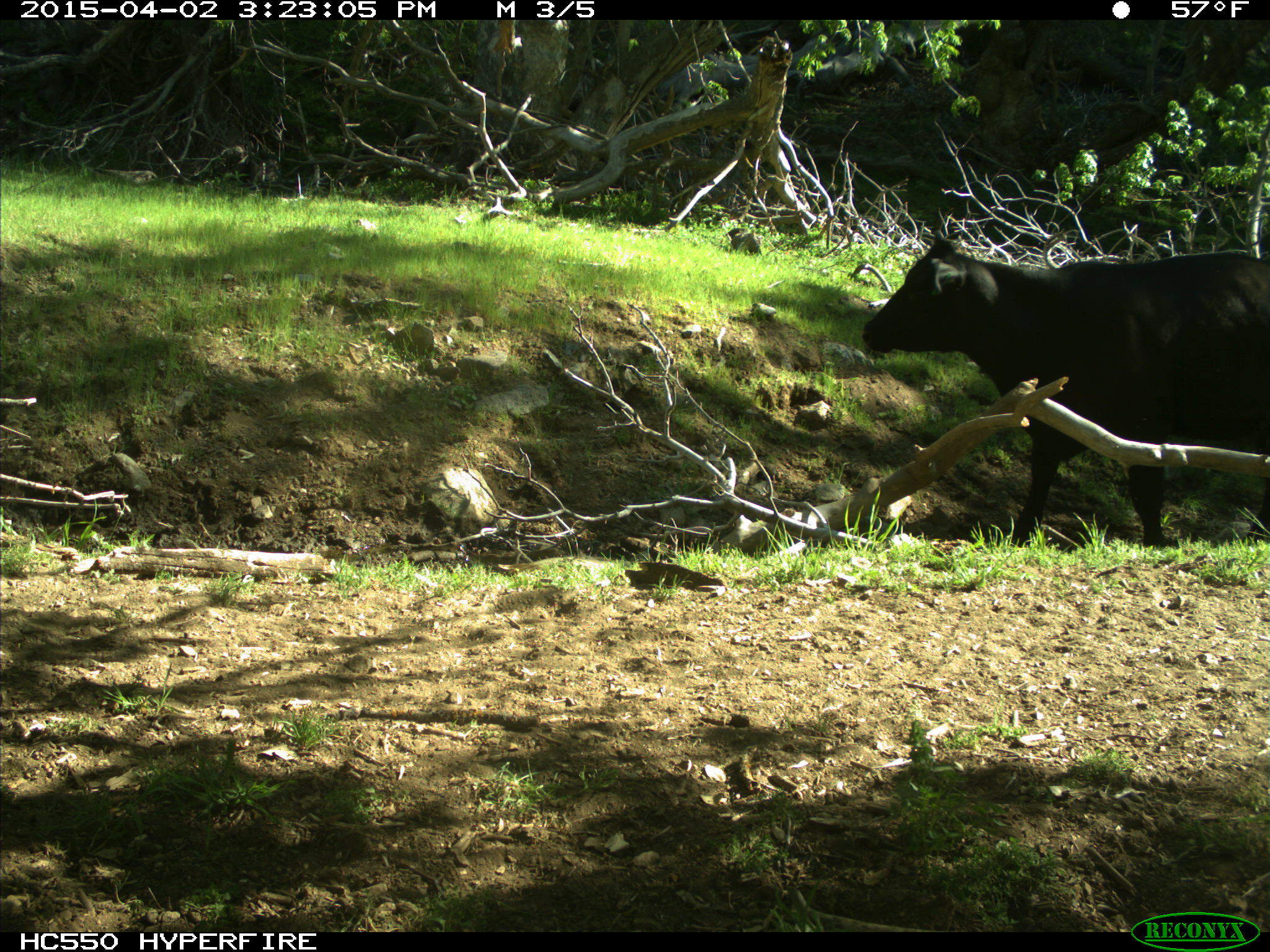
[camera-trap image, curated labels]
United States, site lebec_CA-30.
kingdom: Animalia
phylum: Chordata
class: Mammalia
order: Artiodactyla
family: Bovidae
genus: Bos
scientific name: Bos taurus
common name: domestic cow